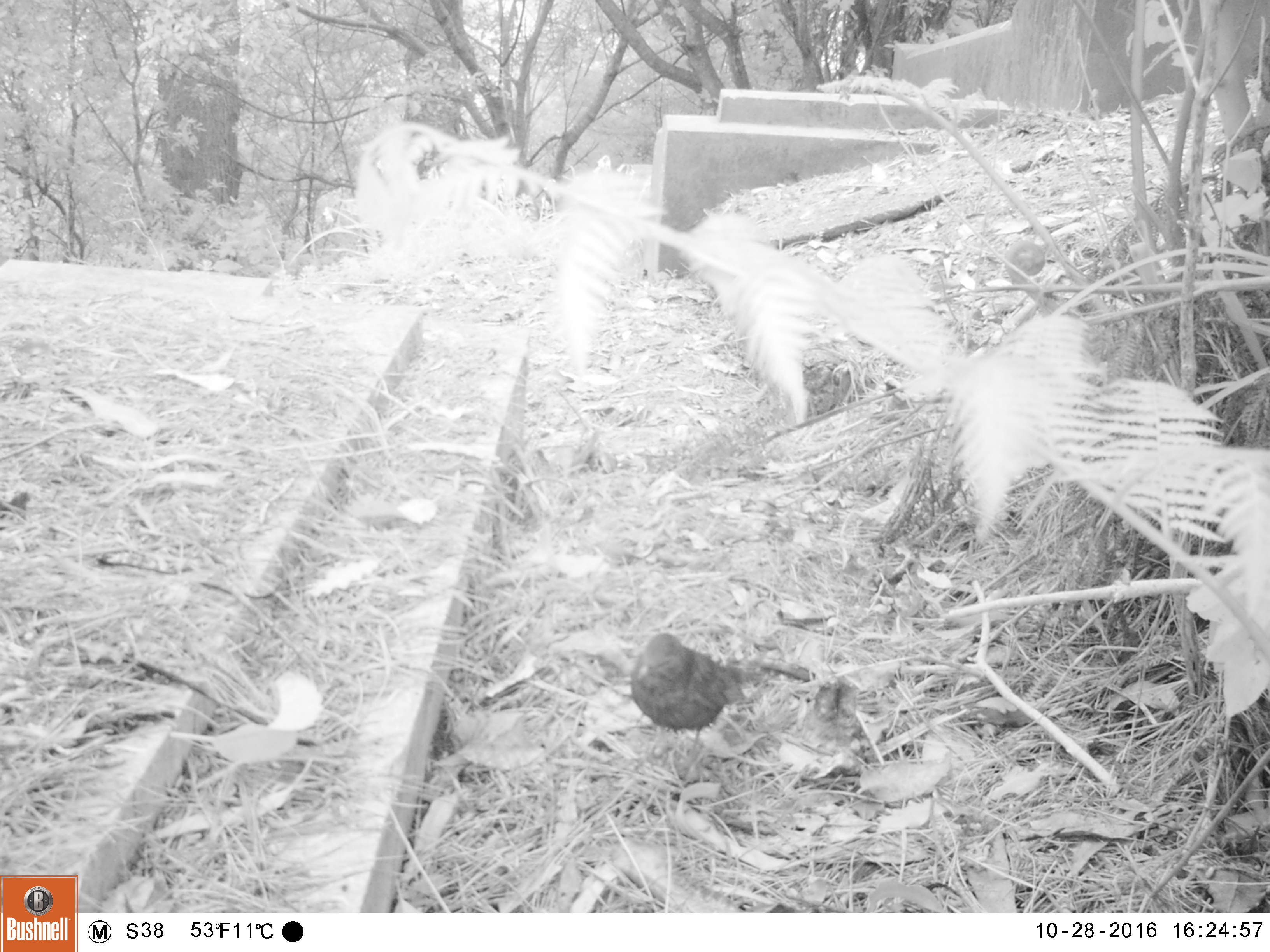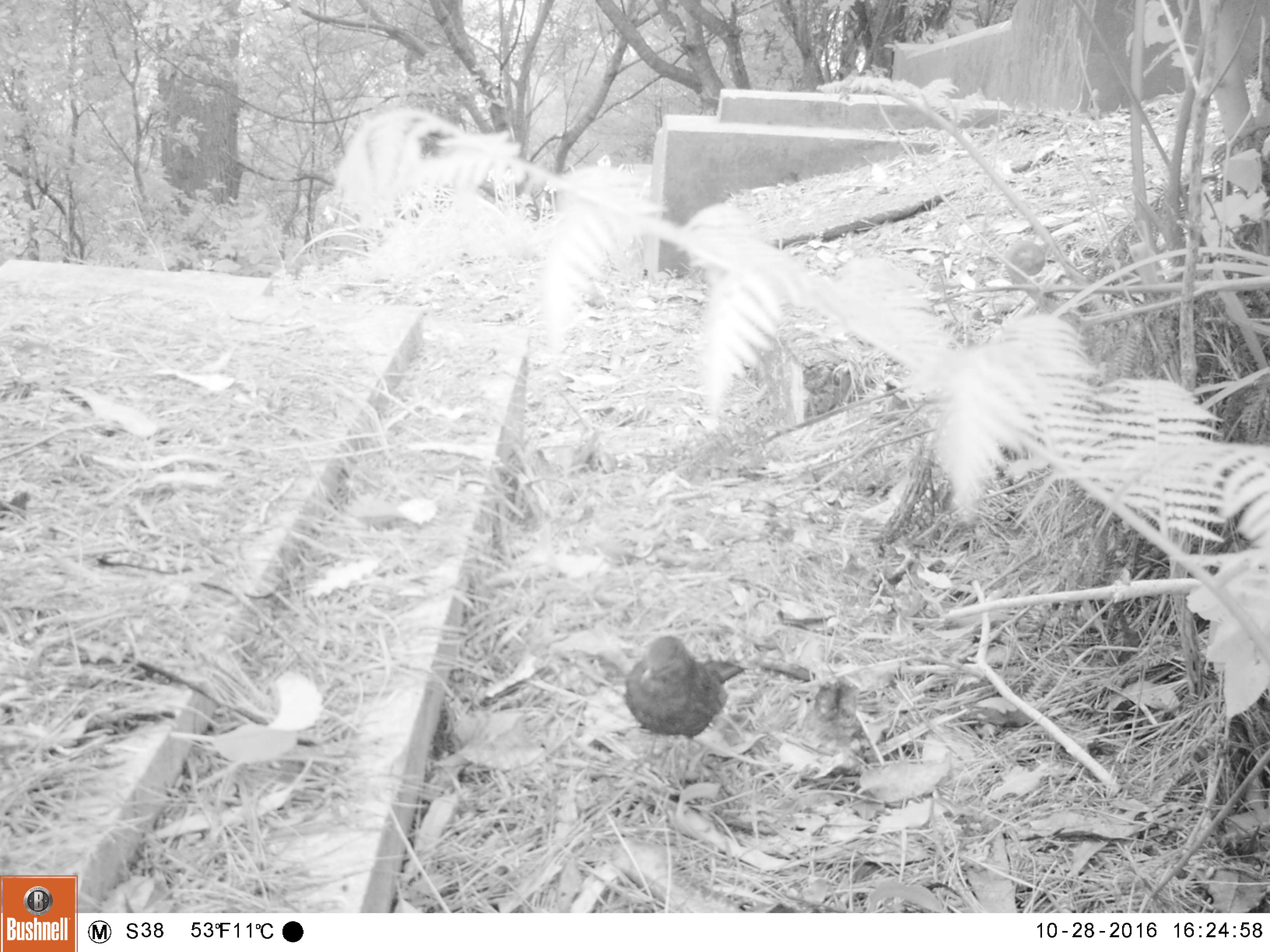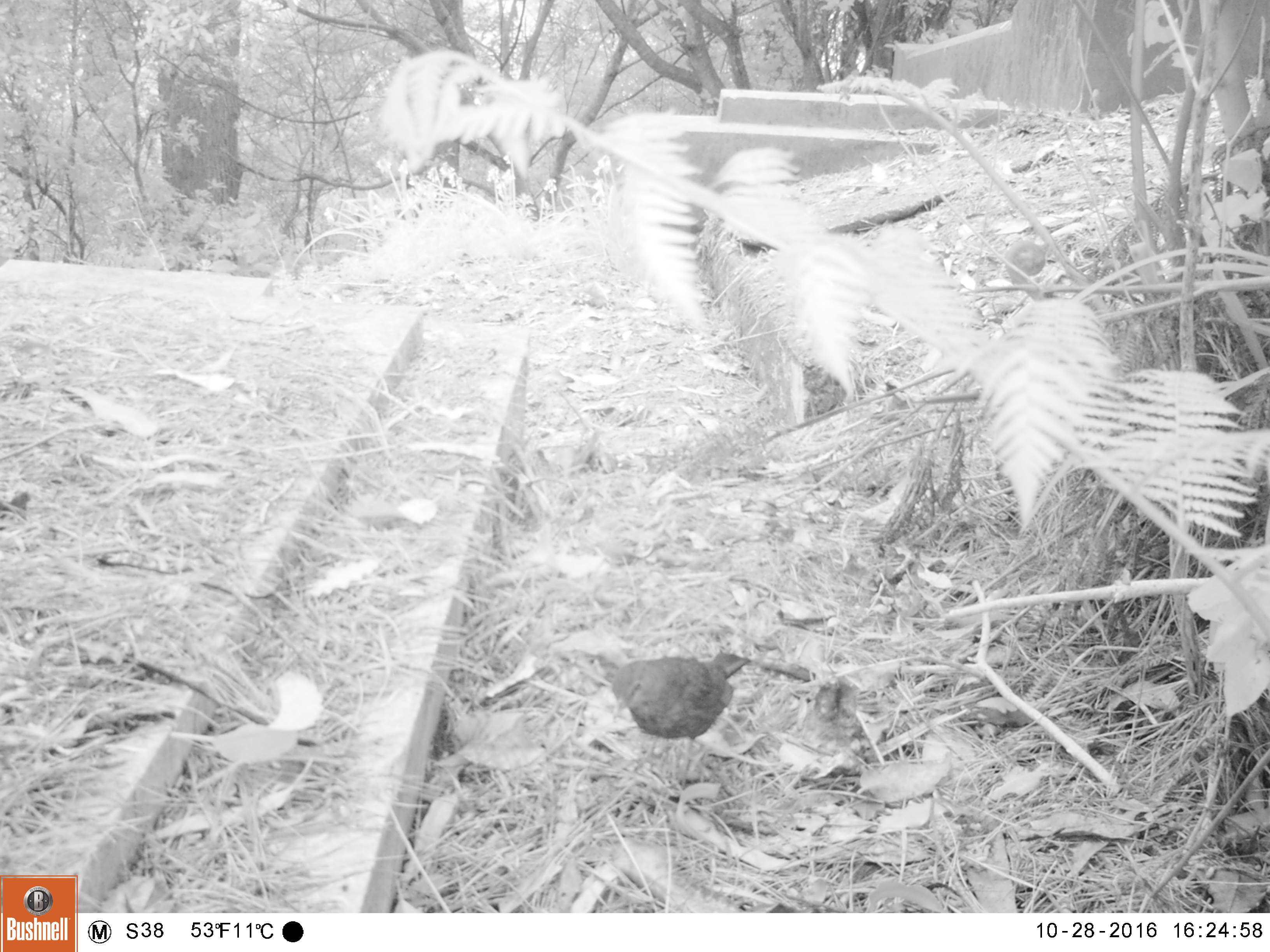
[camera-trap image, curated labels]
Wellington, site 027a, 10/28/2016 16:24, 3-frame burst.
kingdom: Animalia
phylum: Chordata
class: Aves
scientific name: Aves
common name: bird